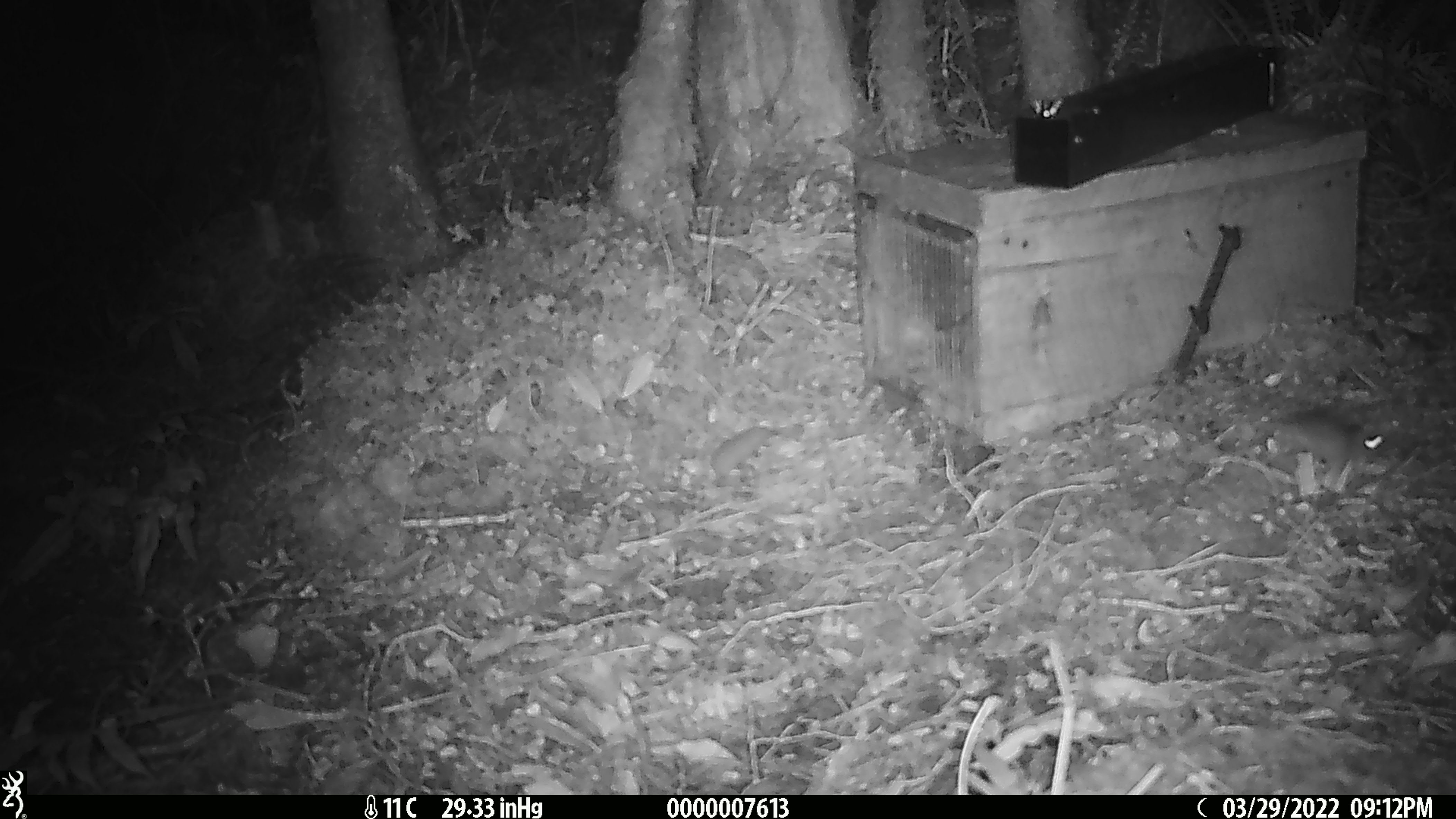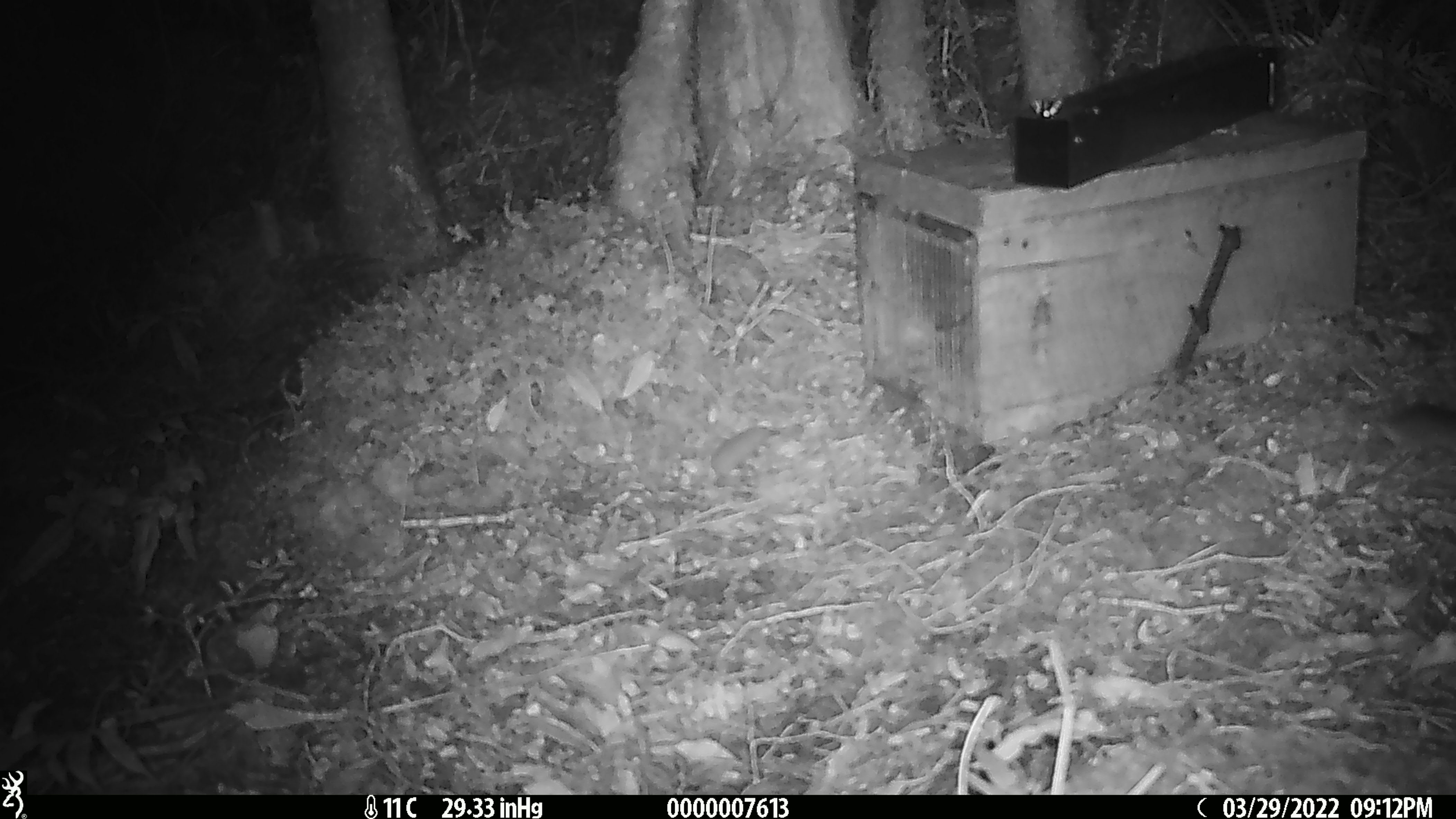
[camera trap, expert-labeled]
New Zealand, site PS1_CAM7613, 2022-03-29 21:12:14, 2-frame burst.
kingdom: Animalia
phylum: Chordata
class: Mammalia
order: Rodentia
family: Muridae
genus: Mus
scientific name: Mus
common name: mouse